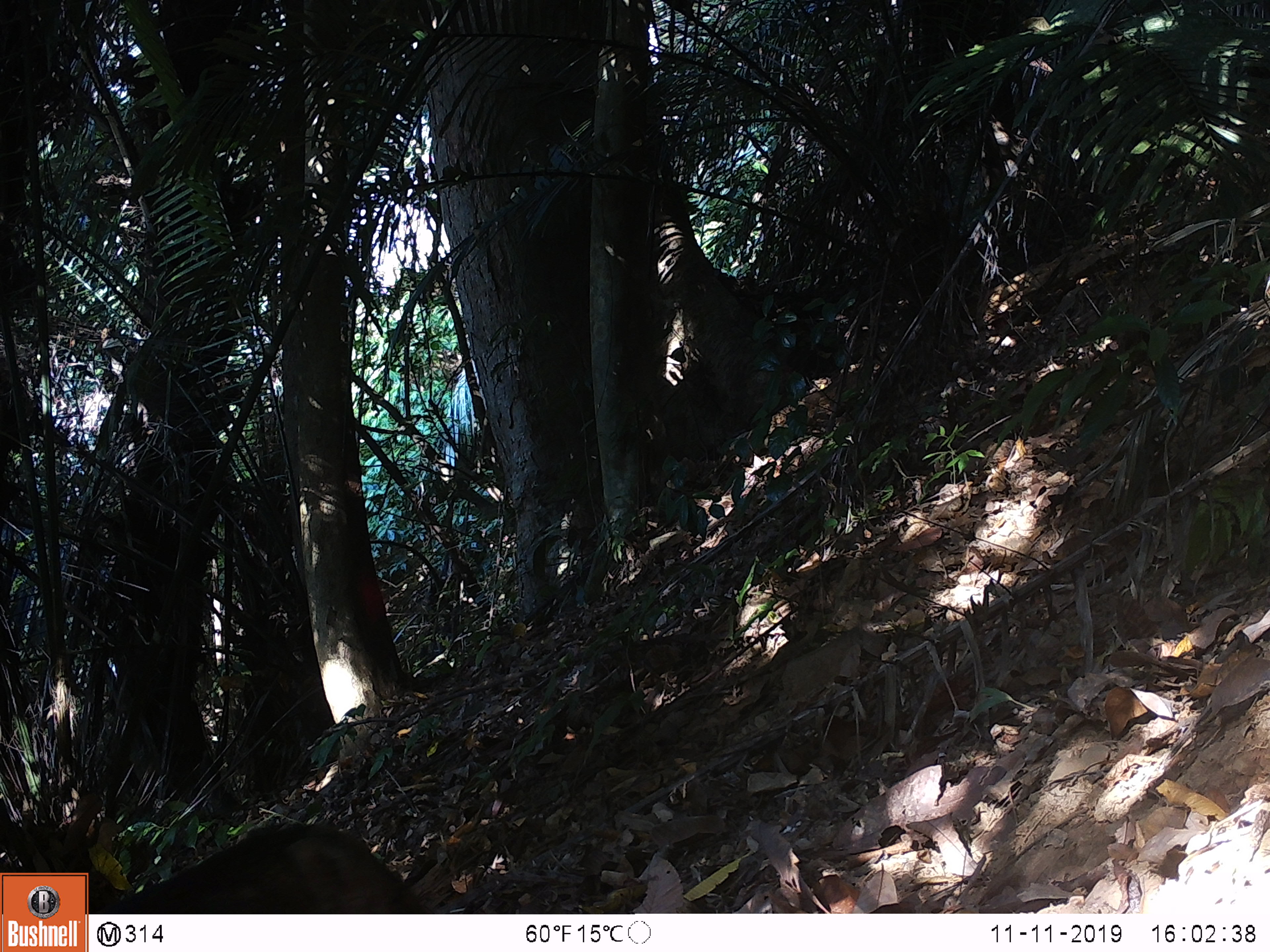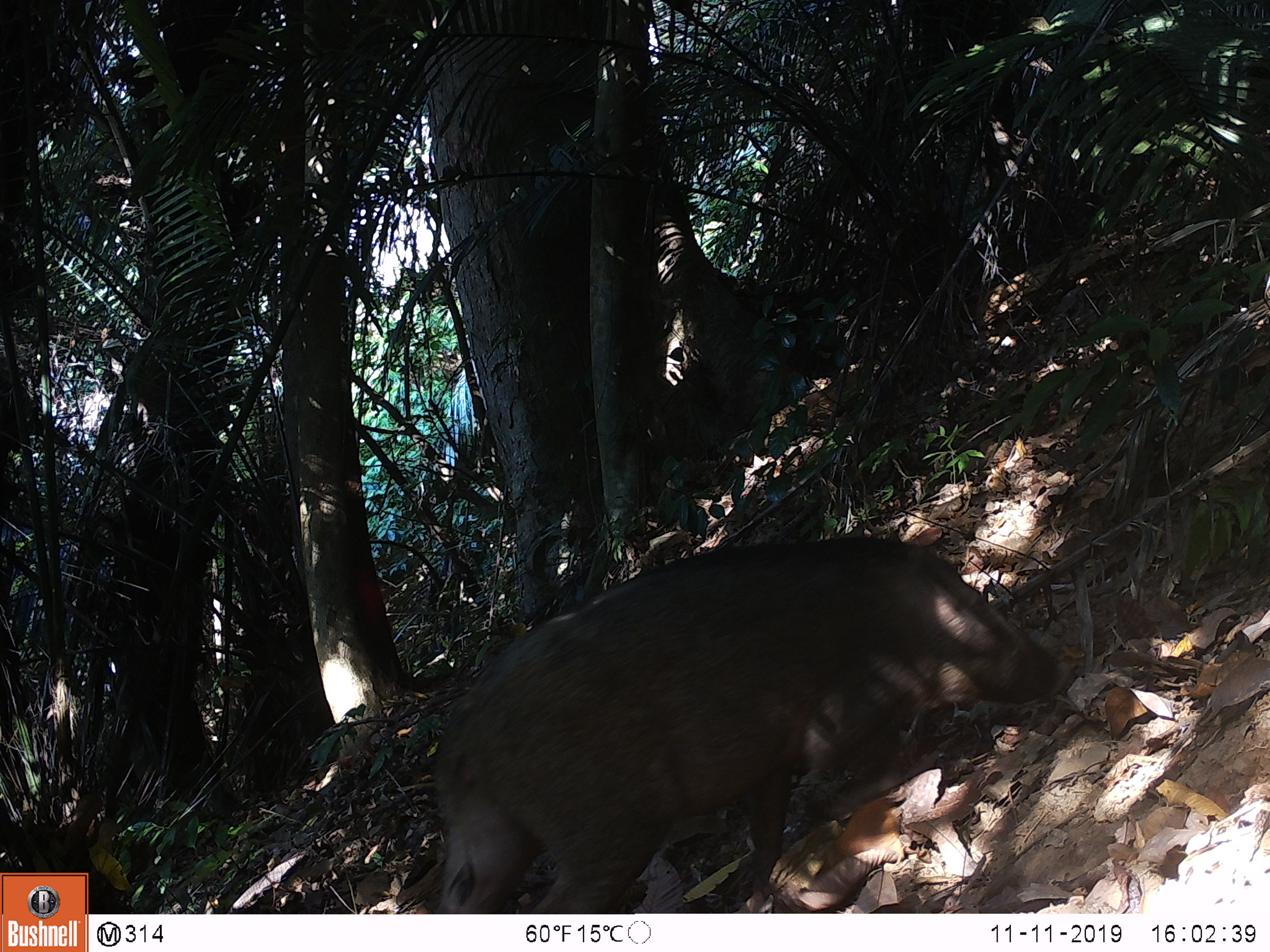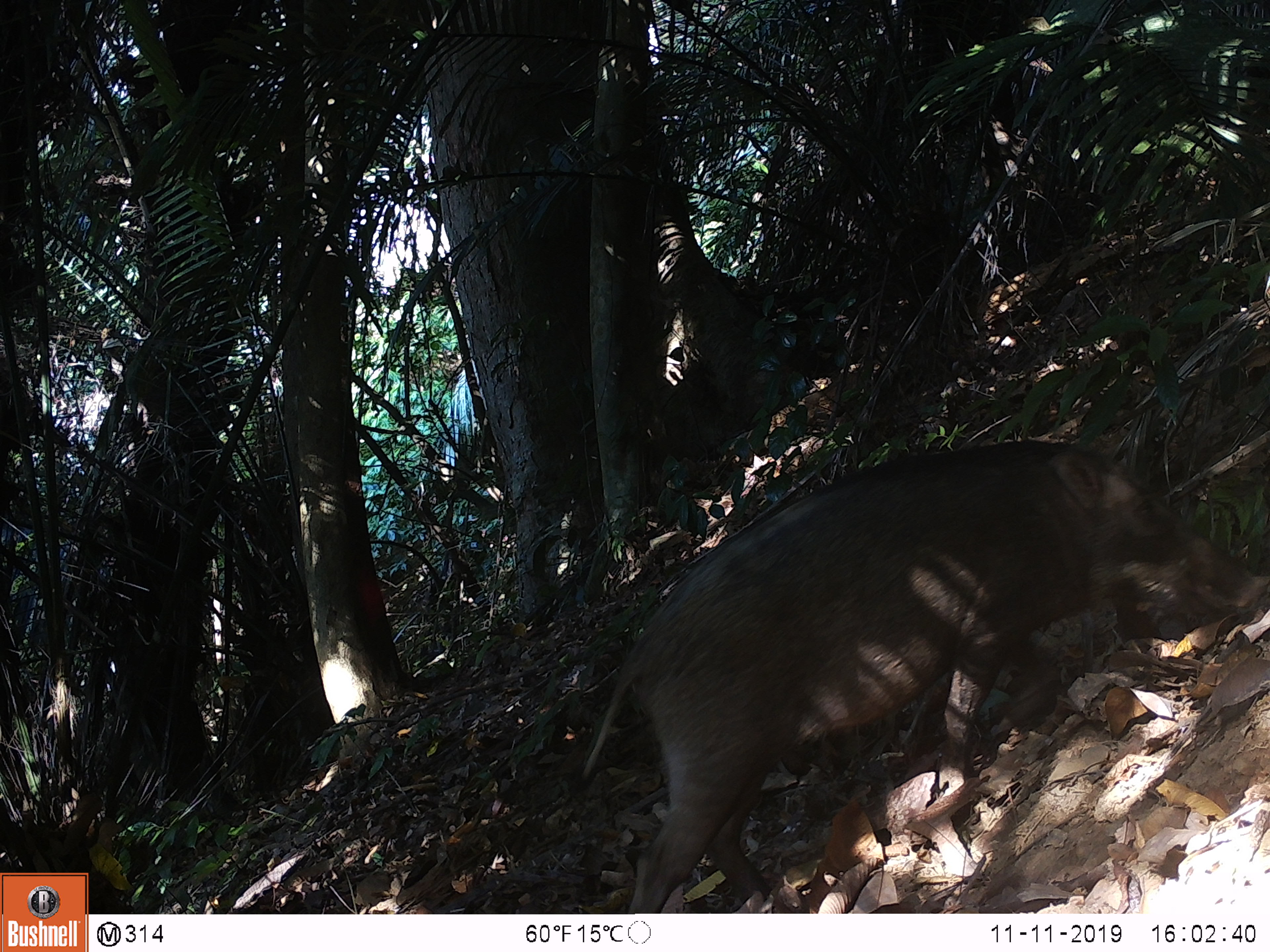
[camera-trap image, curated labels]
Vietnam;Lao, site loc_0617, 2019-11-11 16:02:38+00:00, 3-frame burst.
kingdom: Animalia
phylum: Chordata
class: Mammalia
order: Artiodactyla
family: Suidae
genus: Sus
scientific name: Sus scrofa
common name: eurasian wild pig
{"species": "eurasian wild pig (Sus scrofa)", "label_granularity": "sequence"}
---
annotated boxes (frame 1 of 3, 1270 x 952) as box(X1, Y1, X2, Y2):
eurasian wild pig: box(95, 817, 435, 913)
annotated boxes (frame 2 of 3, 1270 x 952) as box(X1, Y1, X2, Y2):
eurasian wild pig: box(427, 526, 1070, 911)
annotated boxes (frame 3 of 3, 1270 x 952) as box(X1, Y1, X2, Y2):
eurasian wild pig: box(581, 432, 1266, 908)